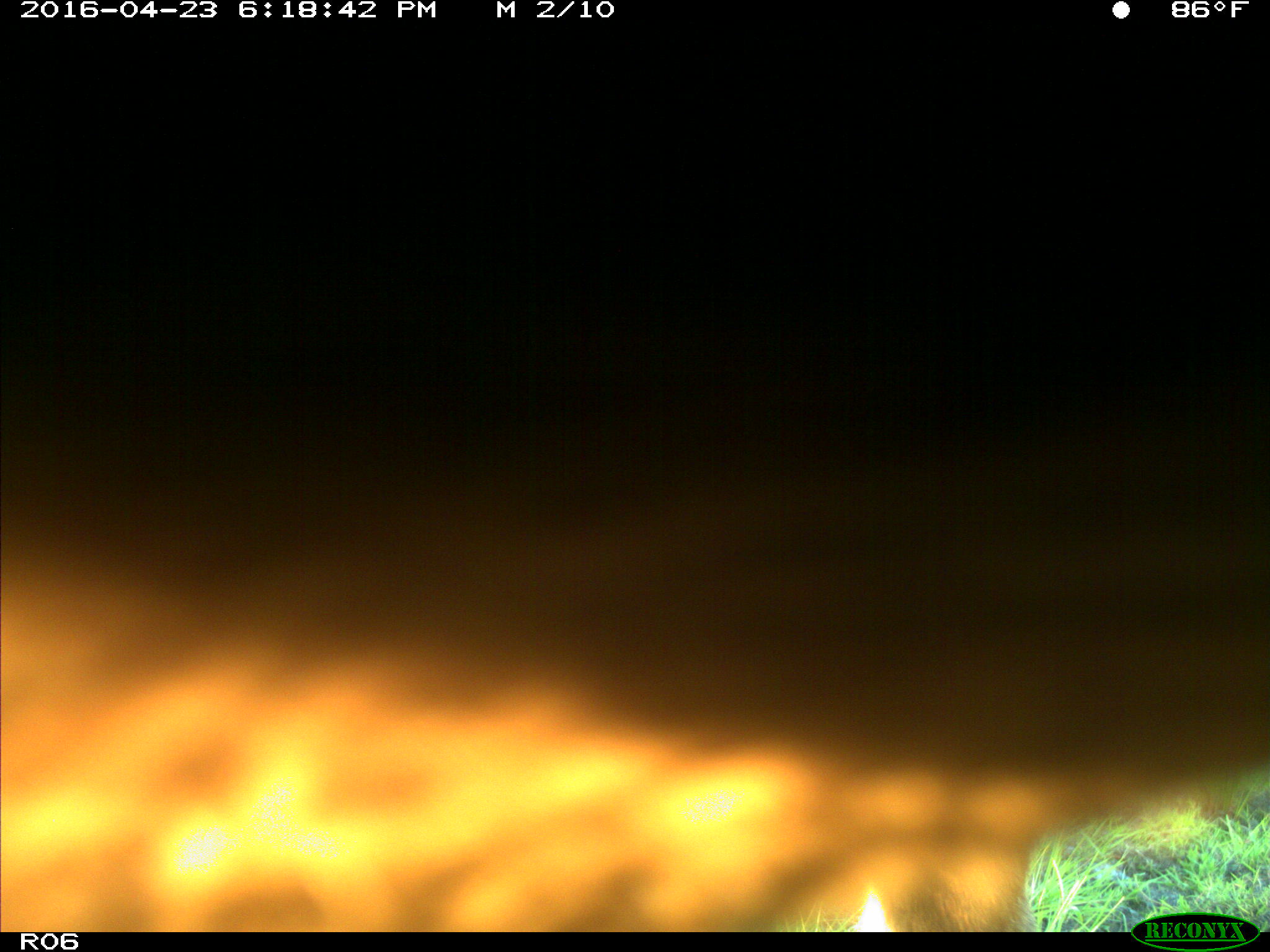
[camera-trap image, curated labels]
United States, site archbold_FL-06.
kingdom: Animalia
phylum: Chordata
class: Mammalia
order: Artiodactyla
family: Bovidae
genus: Bos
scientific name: Bos taurus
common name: domestic cow